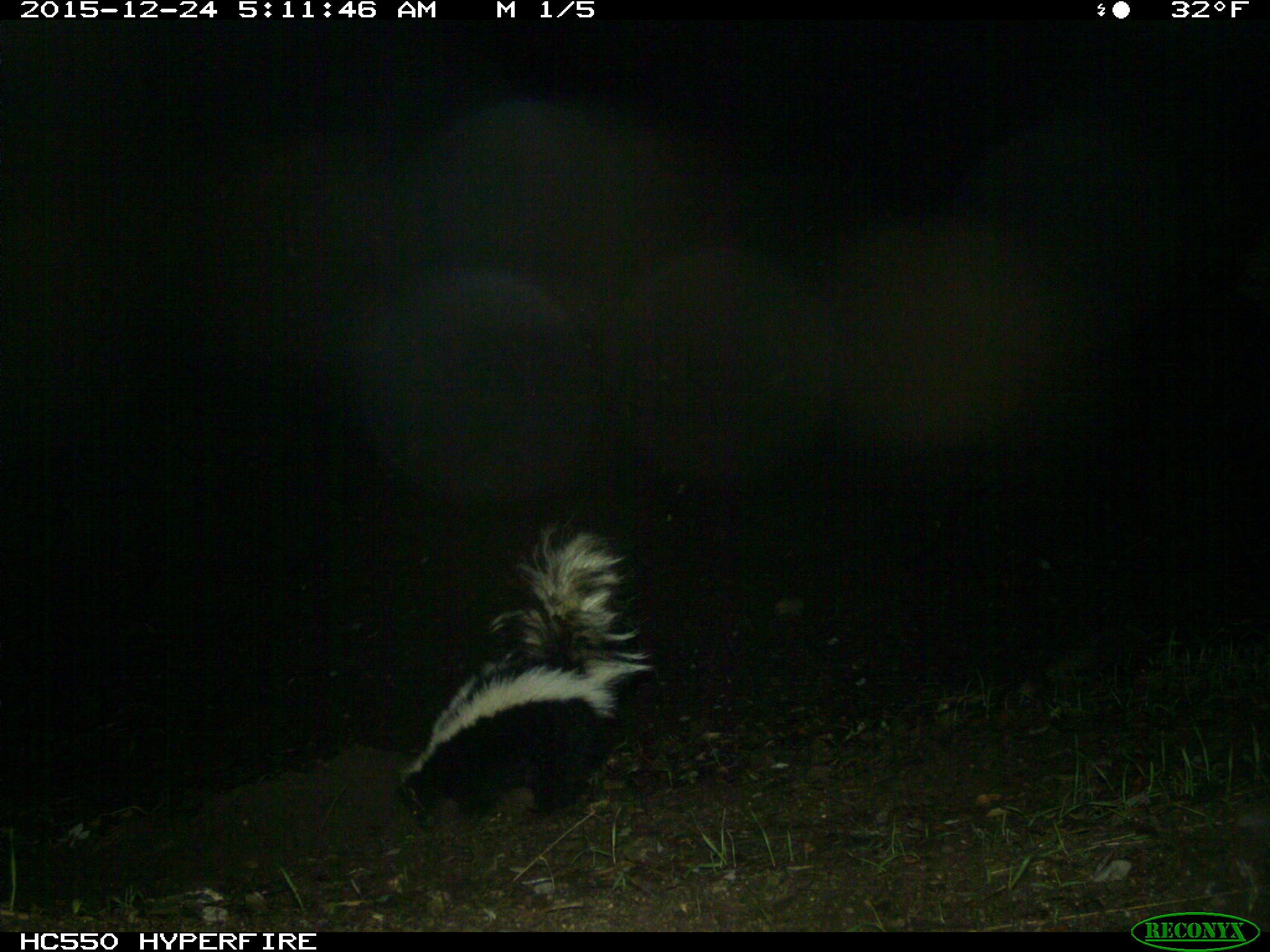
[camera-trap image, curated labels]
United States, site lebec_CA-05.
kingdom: Animalia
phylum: Chordata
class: Mammalia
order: Carnivora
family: Mephitidae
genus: Mephitis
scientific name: Mephitis mephitis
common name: striped skunk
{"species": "Mephitis mephitis (striped skunk)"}